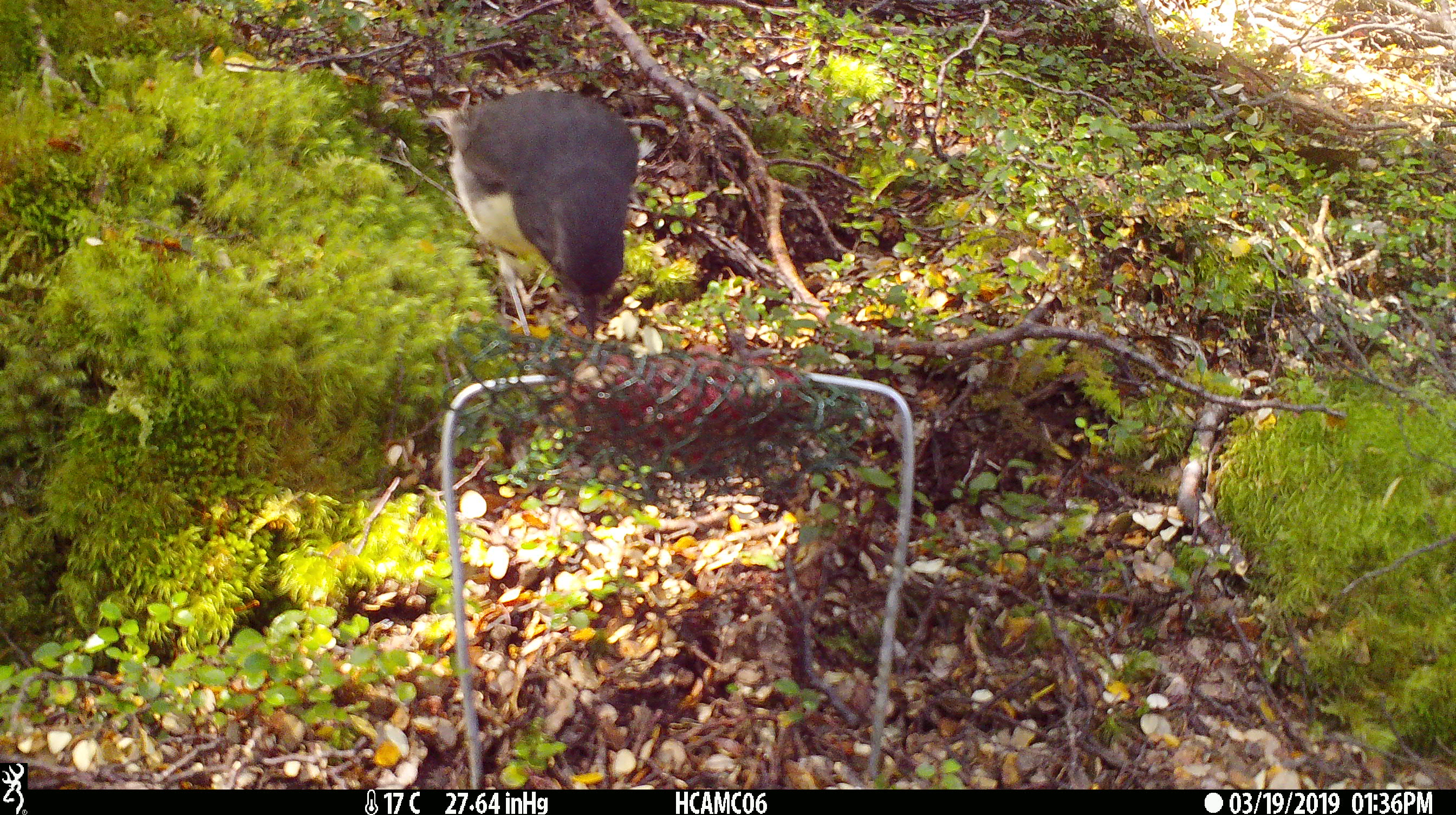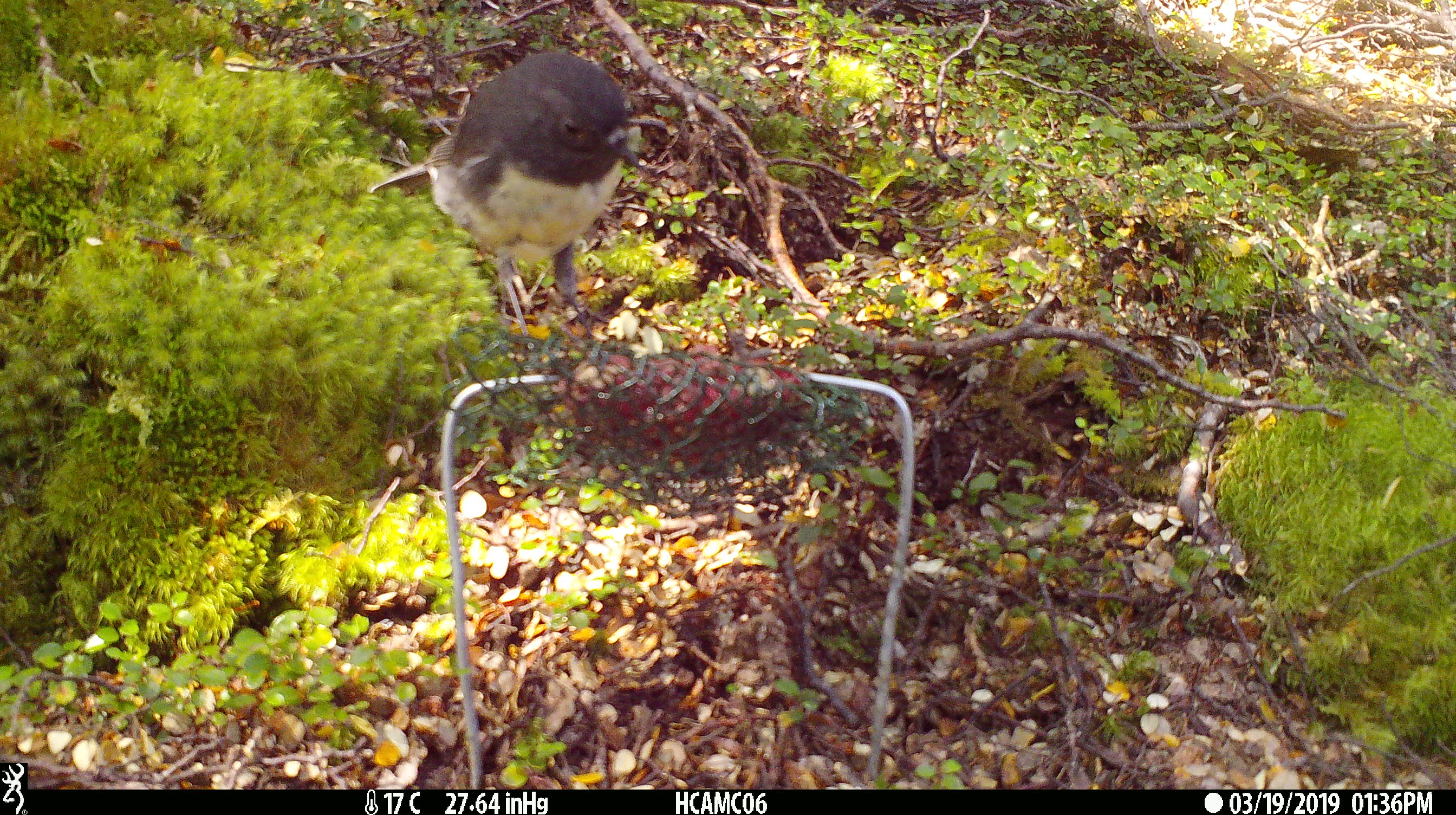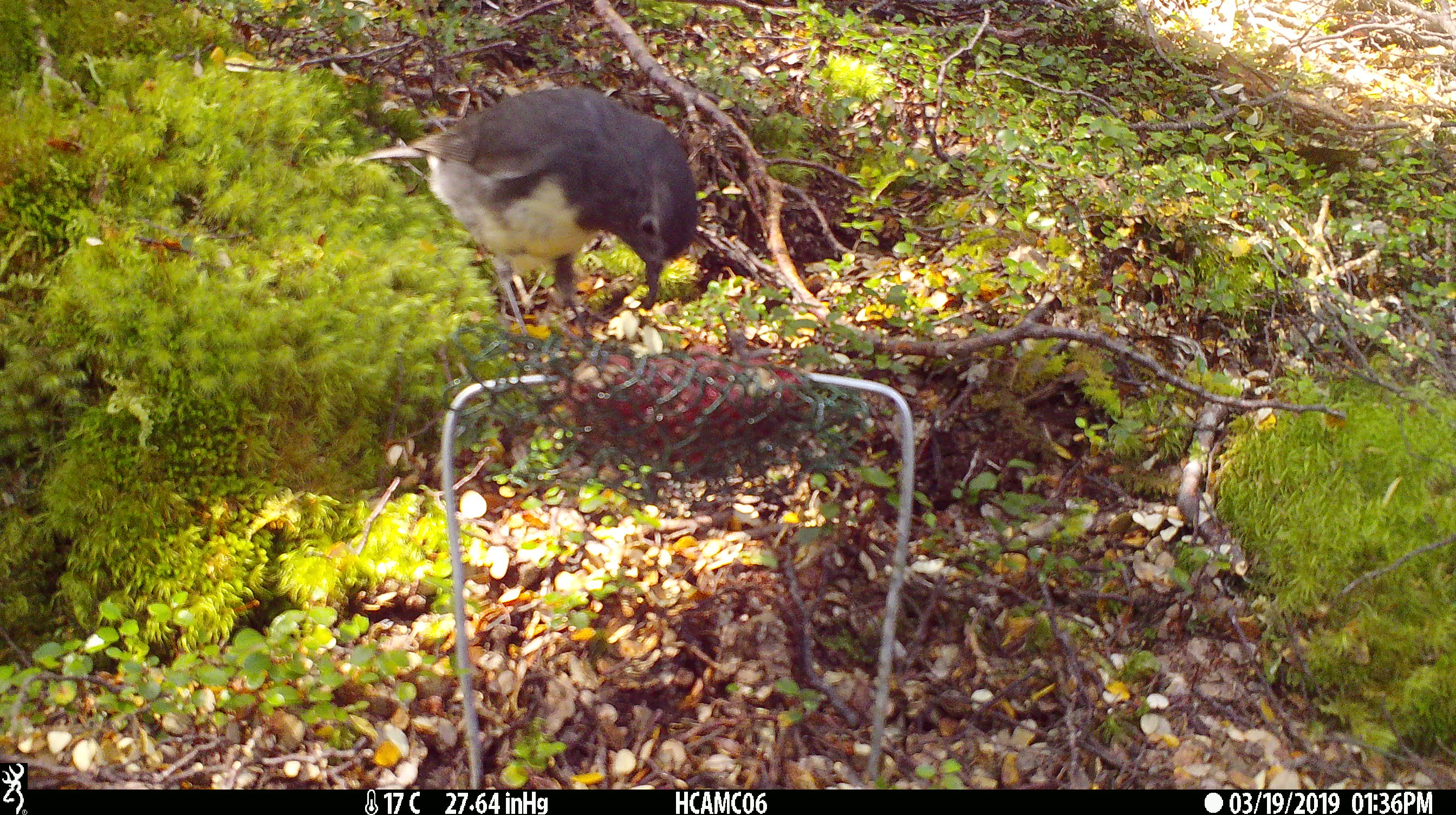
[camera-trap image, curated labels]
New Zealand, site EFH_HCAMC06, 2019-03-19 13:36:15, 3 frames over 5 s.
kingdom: Animalia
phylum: Chordata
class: Aves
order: Passeriformes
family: Petroicidae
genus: Petroica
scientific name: Petroica australis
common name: new zealand robin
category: robin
Robin (new zealand robin) (Petroica australis).